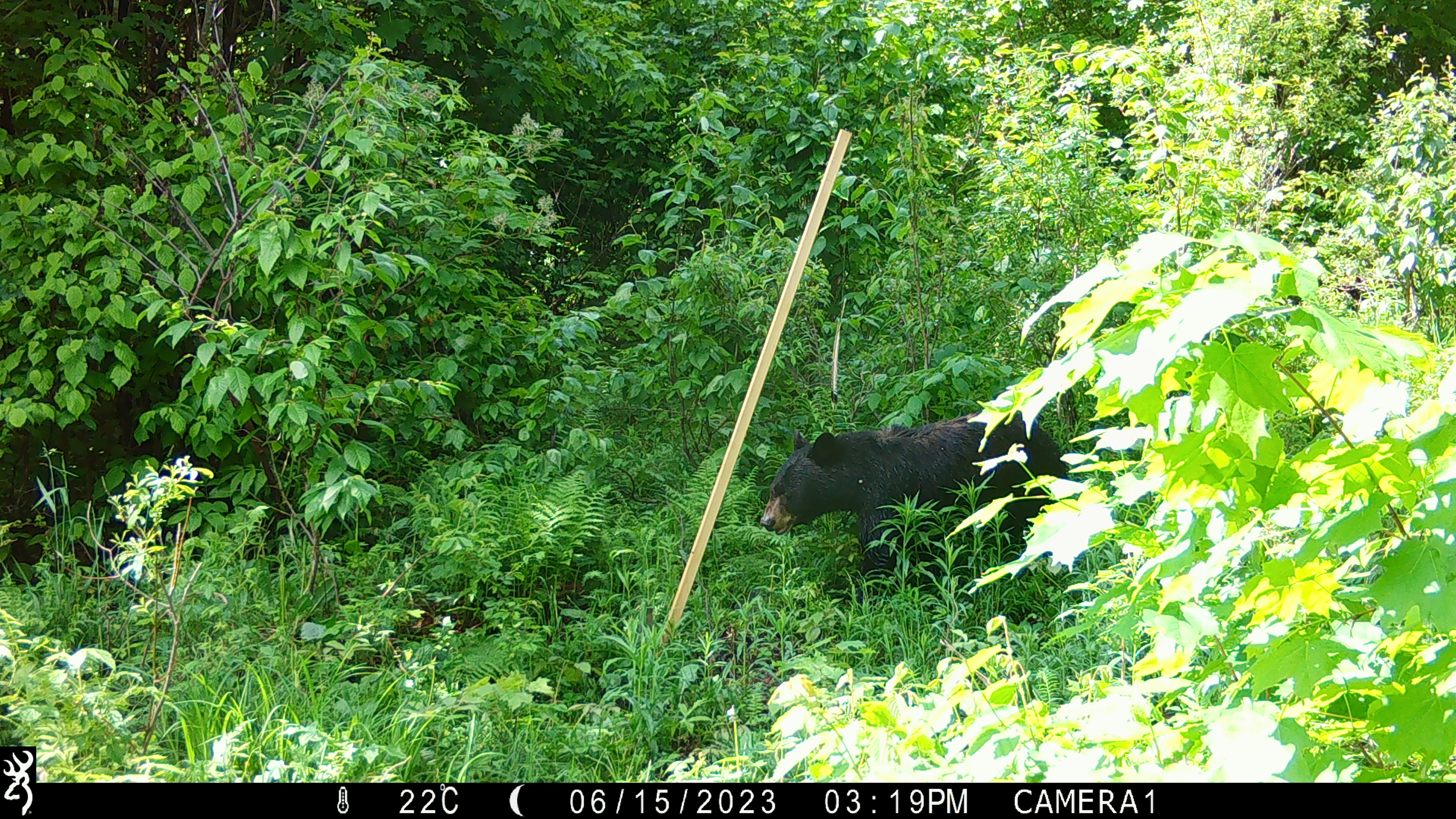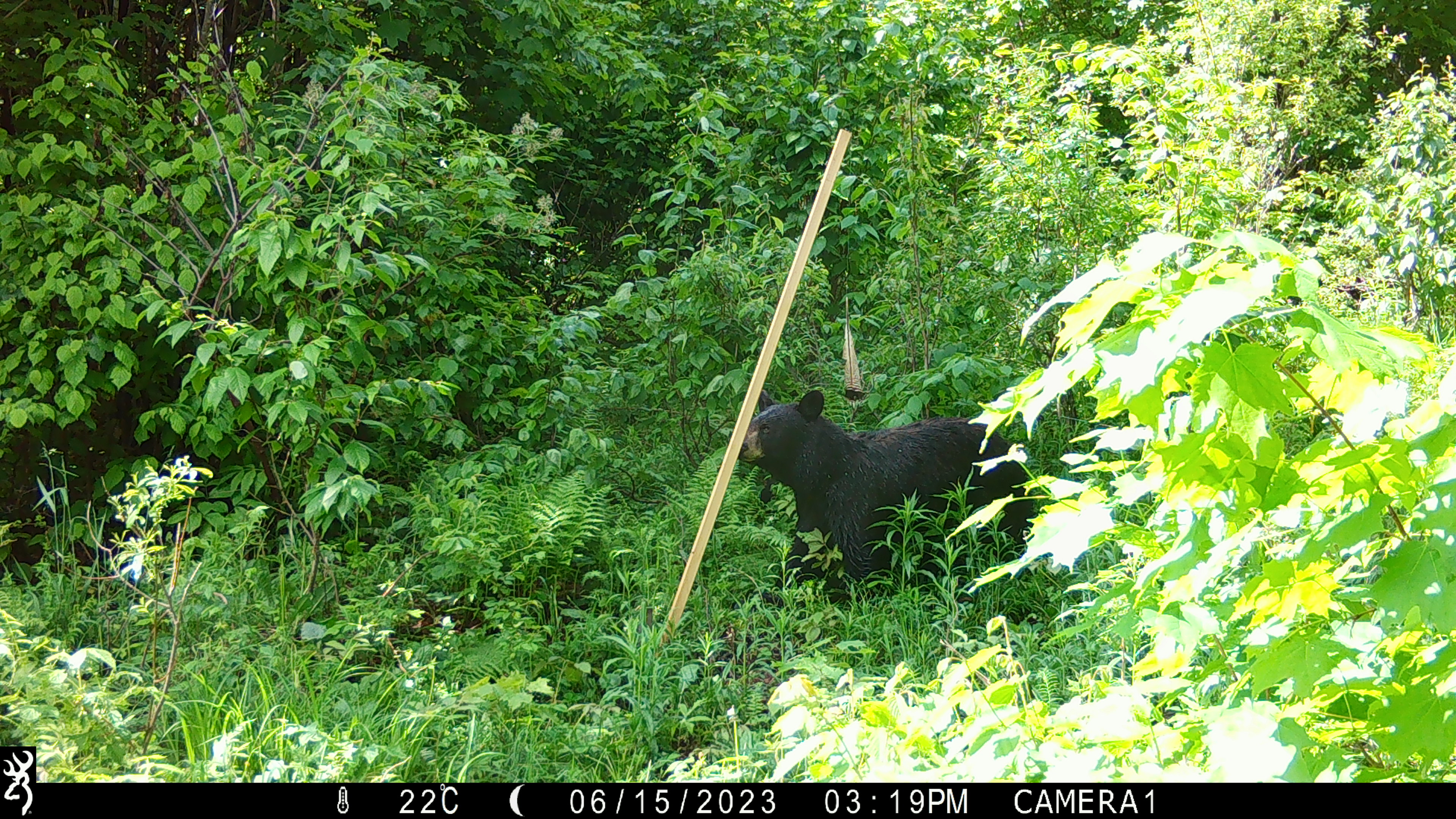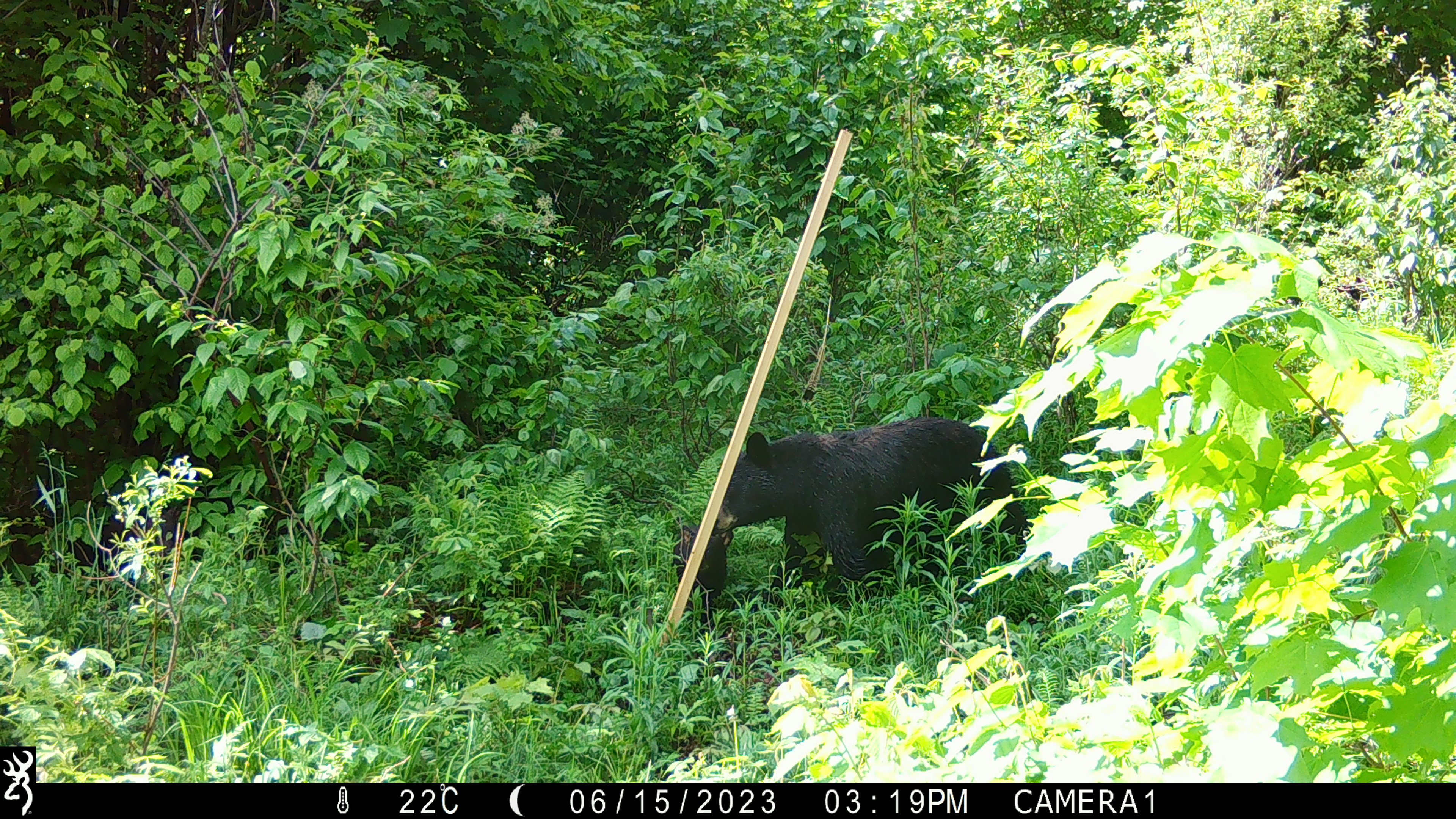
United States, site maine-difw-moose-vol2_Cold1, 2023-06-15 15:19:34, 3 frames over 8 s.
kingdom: Animalia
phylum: Chordata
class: Mammalia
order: Carnivora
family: Ursidae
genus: Ursus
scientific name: Ursus americanus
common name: black bear